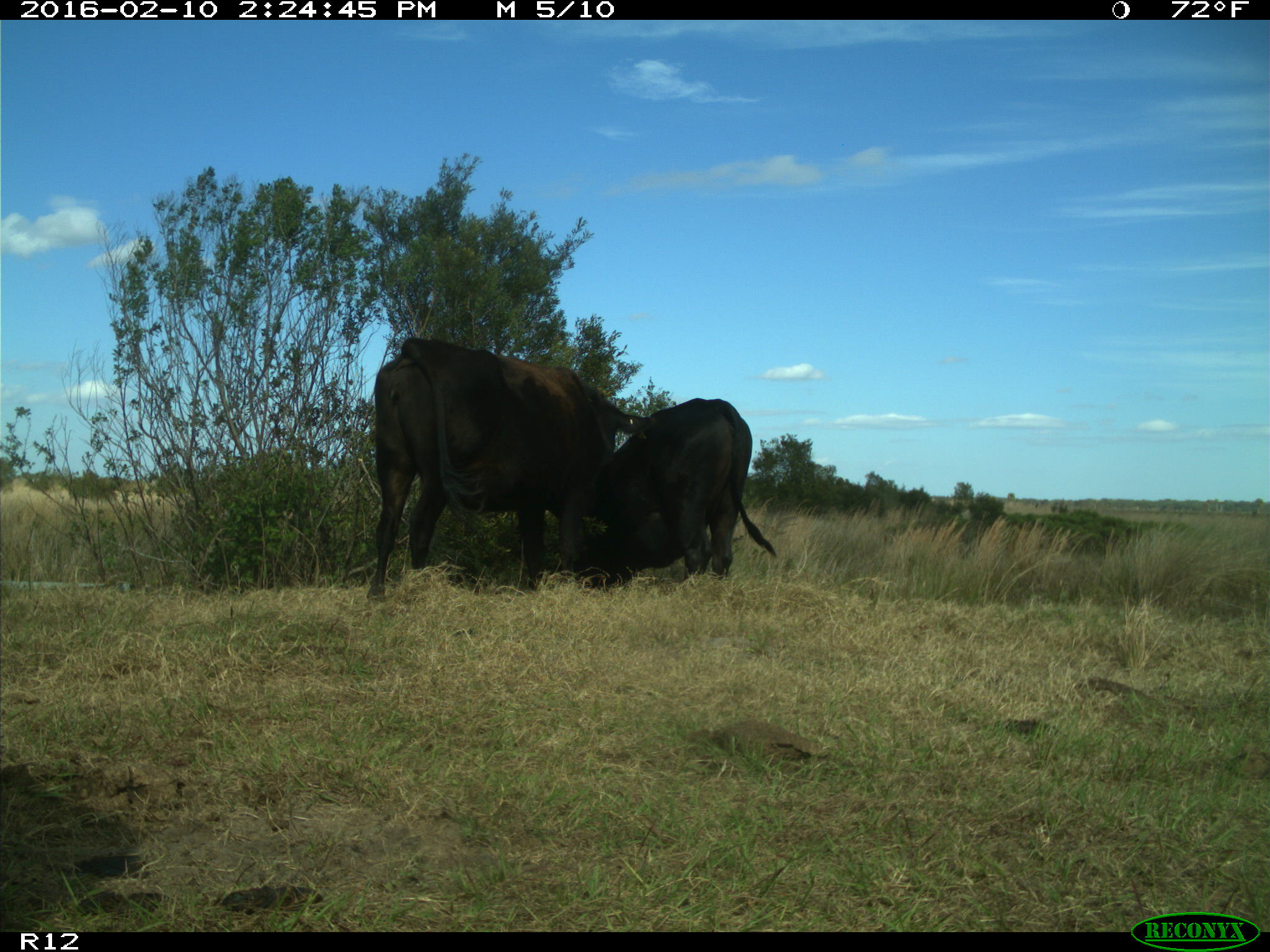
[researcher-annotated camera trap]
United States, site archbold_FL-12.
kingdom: Animalia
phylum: Chordata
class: Mammalia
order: Artiodactyla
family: Bovidae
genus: Bos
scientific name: Bos taurus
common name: domestic cow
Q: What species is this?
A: Bos taurus (domestic cow).